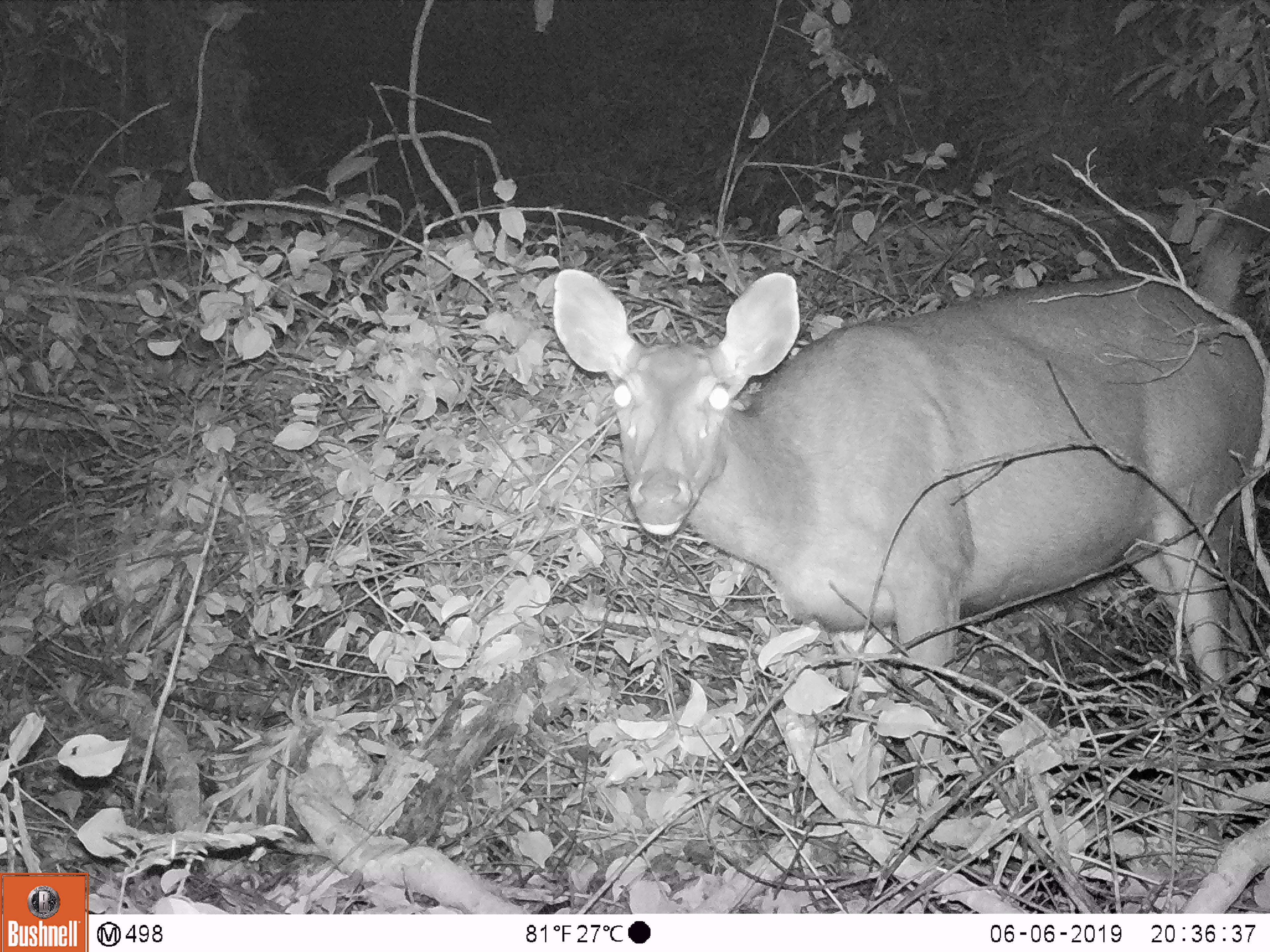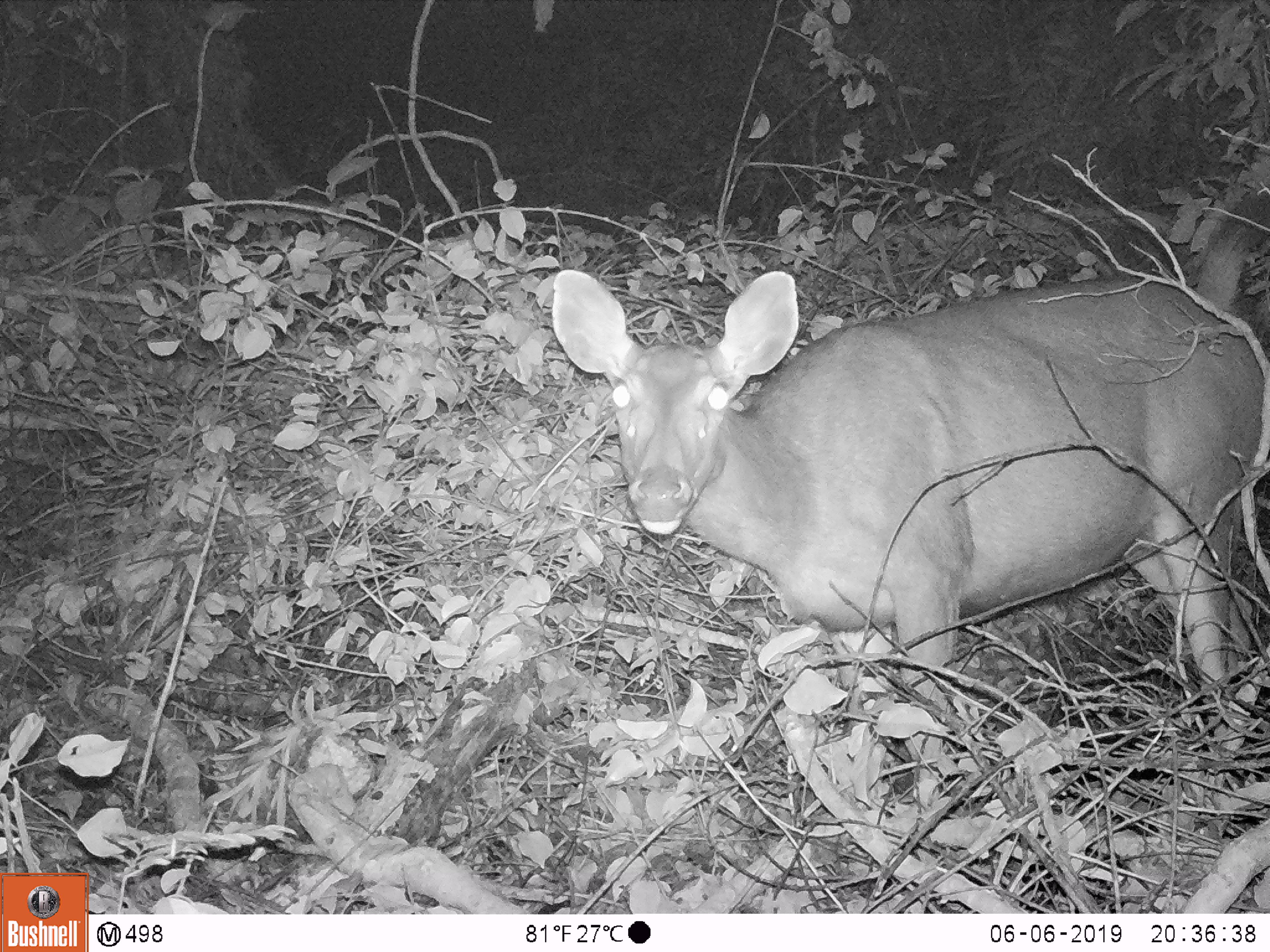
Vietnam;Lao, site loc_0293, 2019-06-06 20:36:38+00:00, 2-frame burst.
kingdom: Animalia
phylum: Chordata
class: Mammalia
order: Artiodactyla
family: Cervidae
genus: Rusa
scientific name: Rusa unicolor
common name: sambar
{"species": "sambar (Rusa unicolor)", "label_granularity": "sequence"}